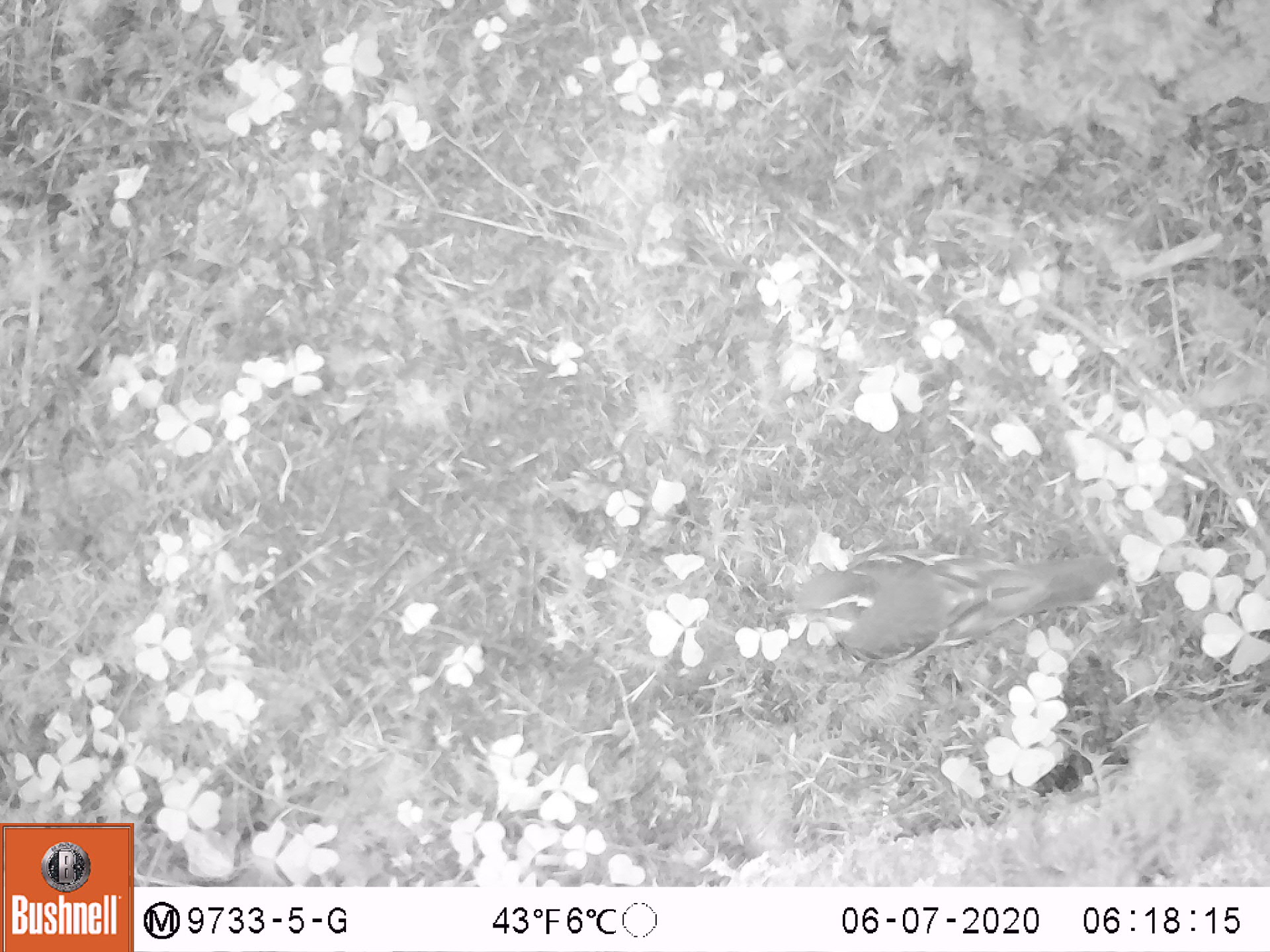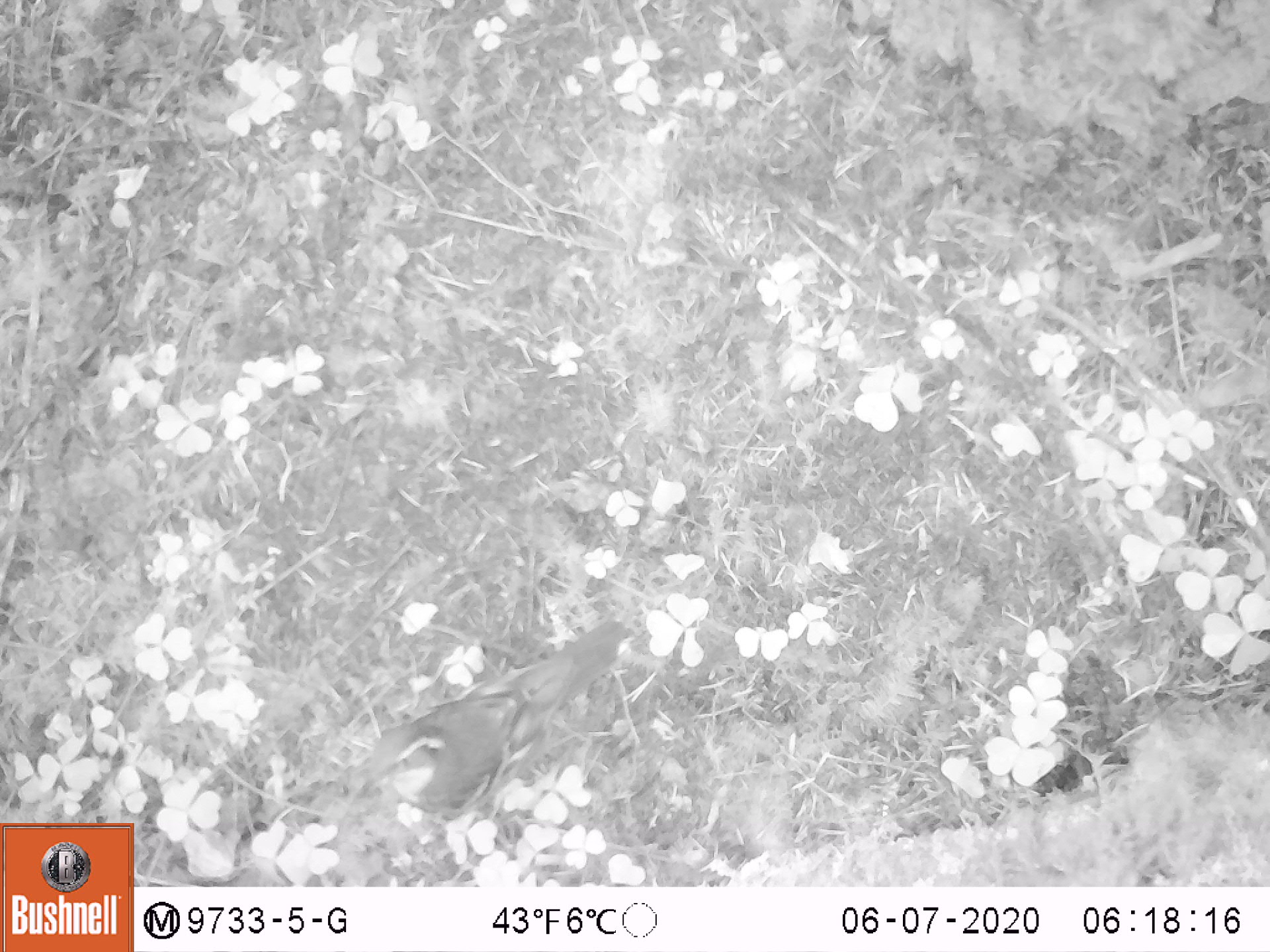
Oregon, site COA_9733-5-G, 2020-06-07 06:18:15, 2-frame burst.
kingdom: Animalia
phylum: Chordata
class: Aves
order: Passeriformes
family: Turdidae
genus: Ixoreus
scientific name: Ixoreus naevius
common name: varied thrush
Varied thrush (Ixoreus naevius).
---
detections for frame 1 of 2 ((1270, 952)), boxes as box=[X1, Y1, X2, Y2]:
varied thrush: box=[771, 535, 1119, 671]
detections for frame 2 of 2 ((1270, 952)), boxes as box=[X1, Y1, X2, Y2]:
varied thrush: box=[357, 621, 626, 820]